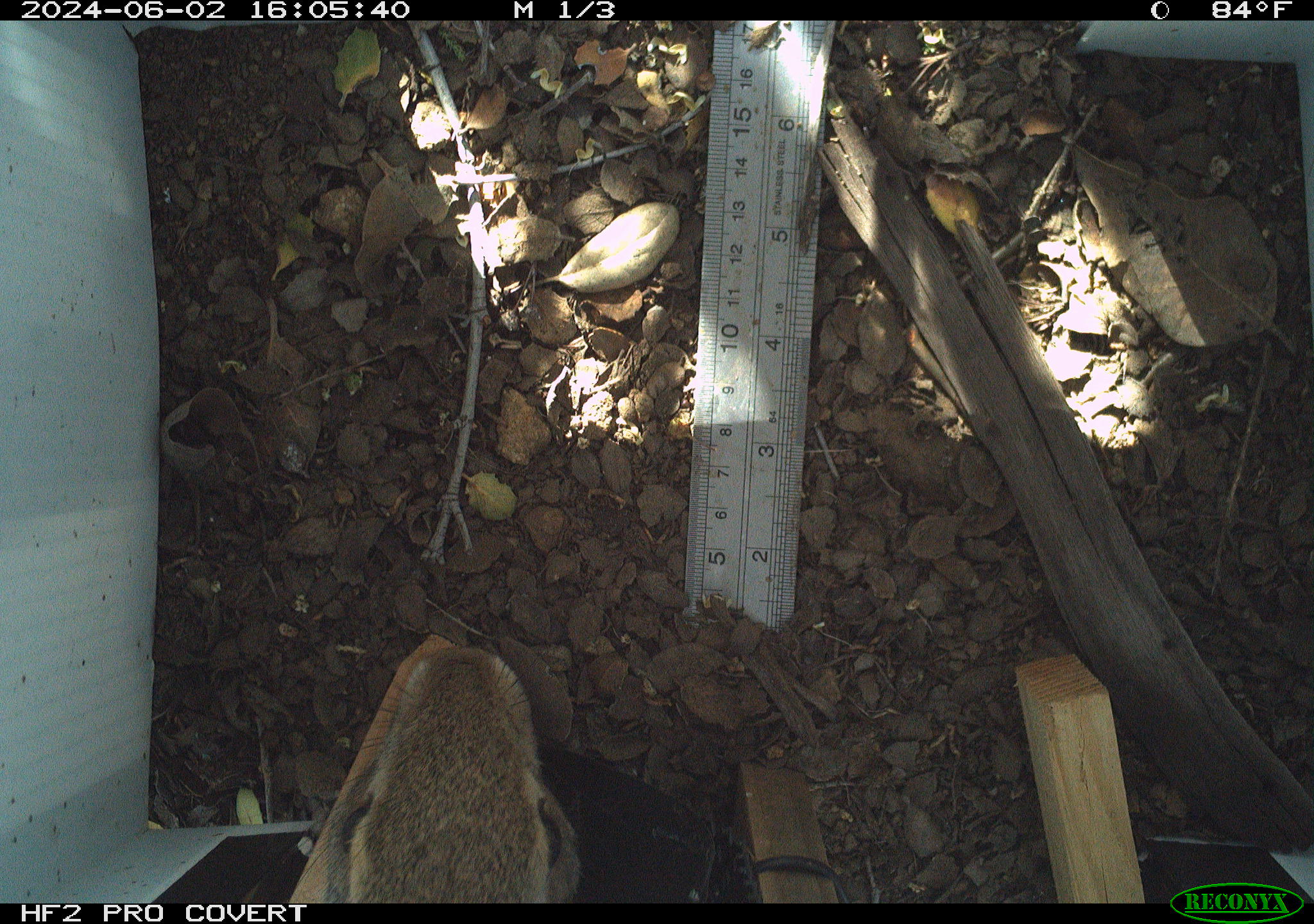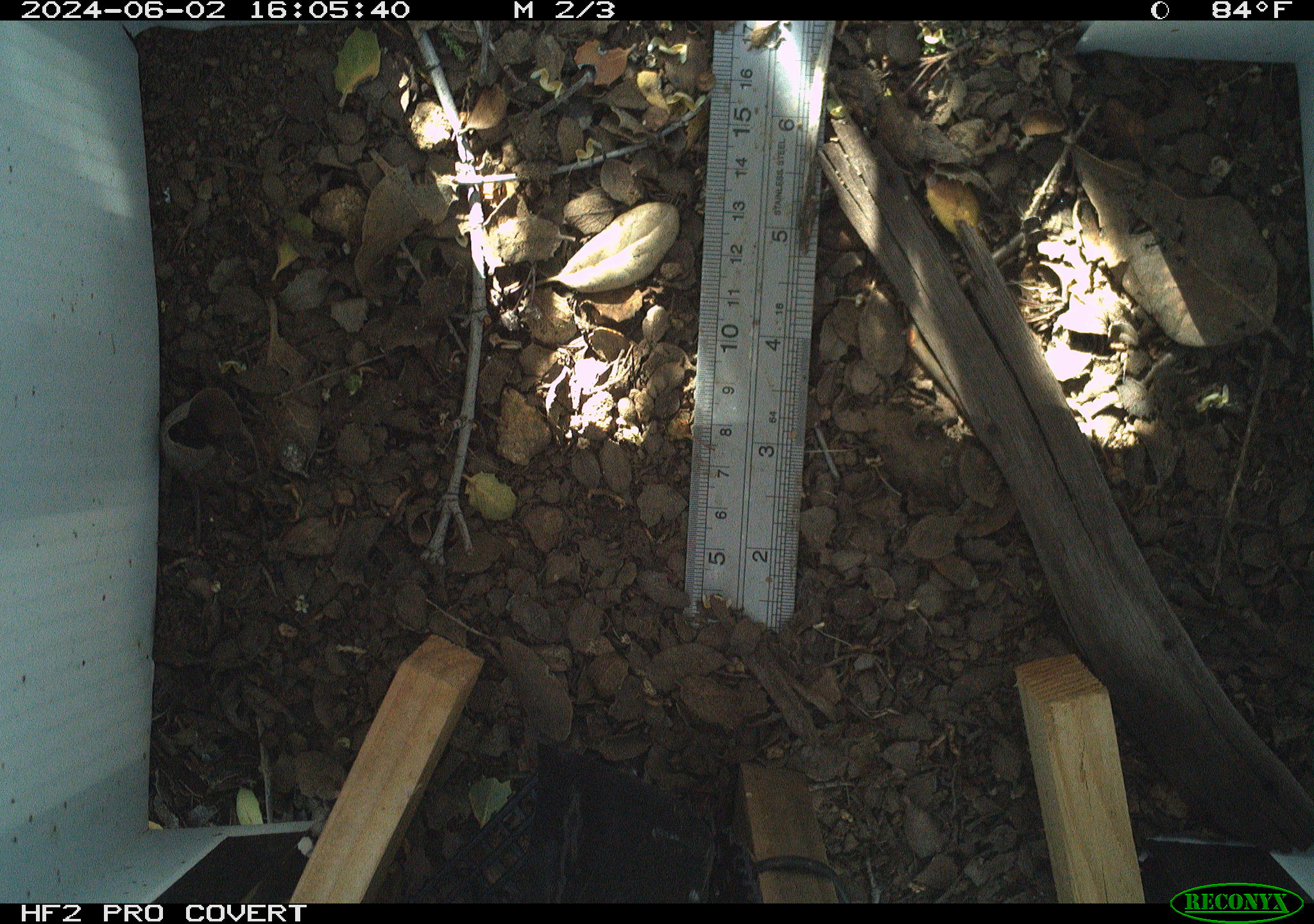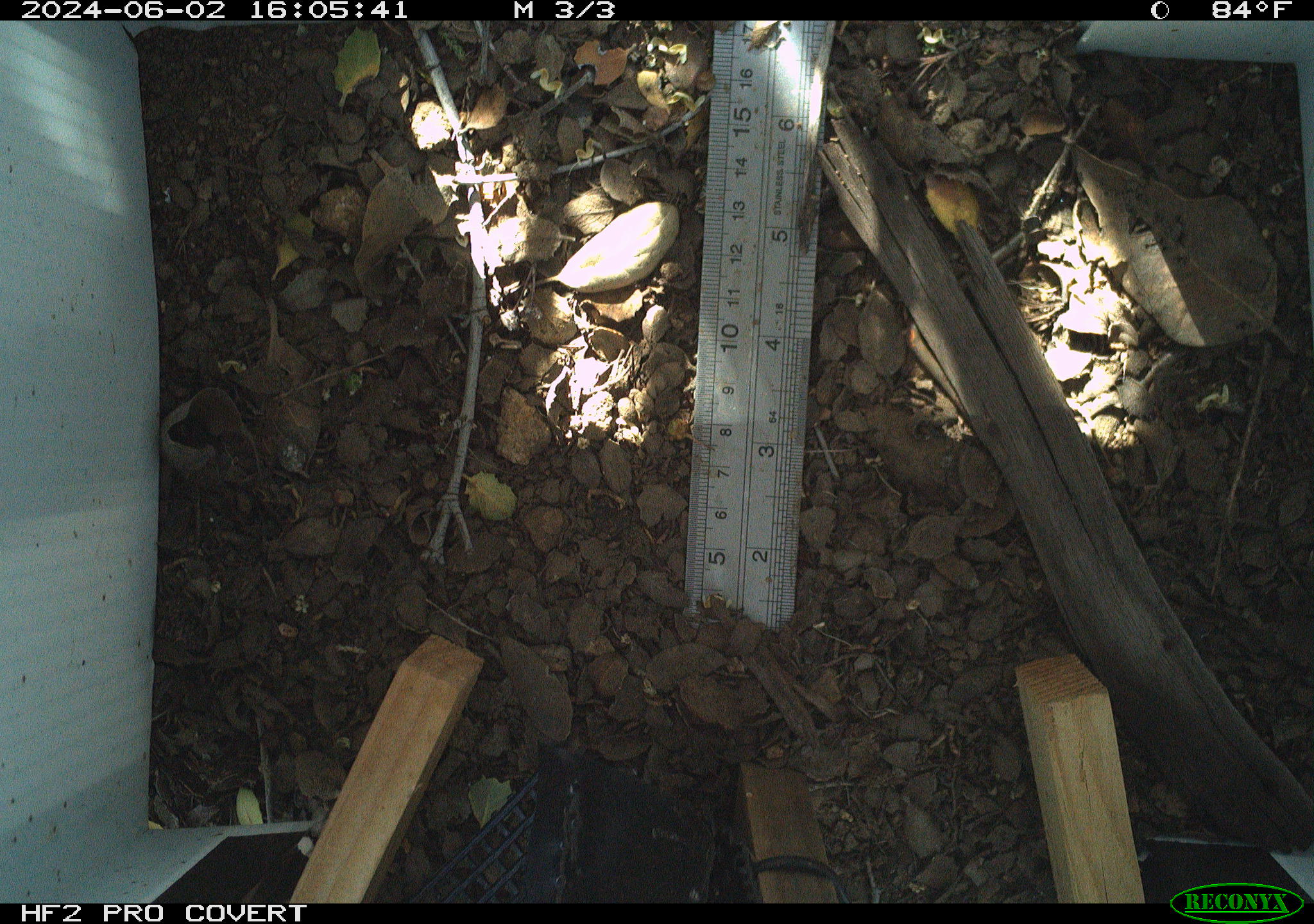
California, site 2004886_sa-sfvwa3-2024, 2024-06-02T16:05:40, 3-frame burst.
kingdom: Animalia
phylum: Chordata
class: Mammalia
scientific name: Mammalia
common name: mammal